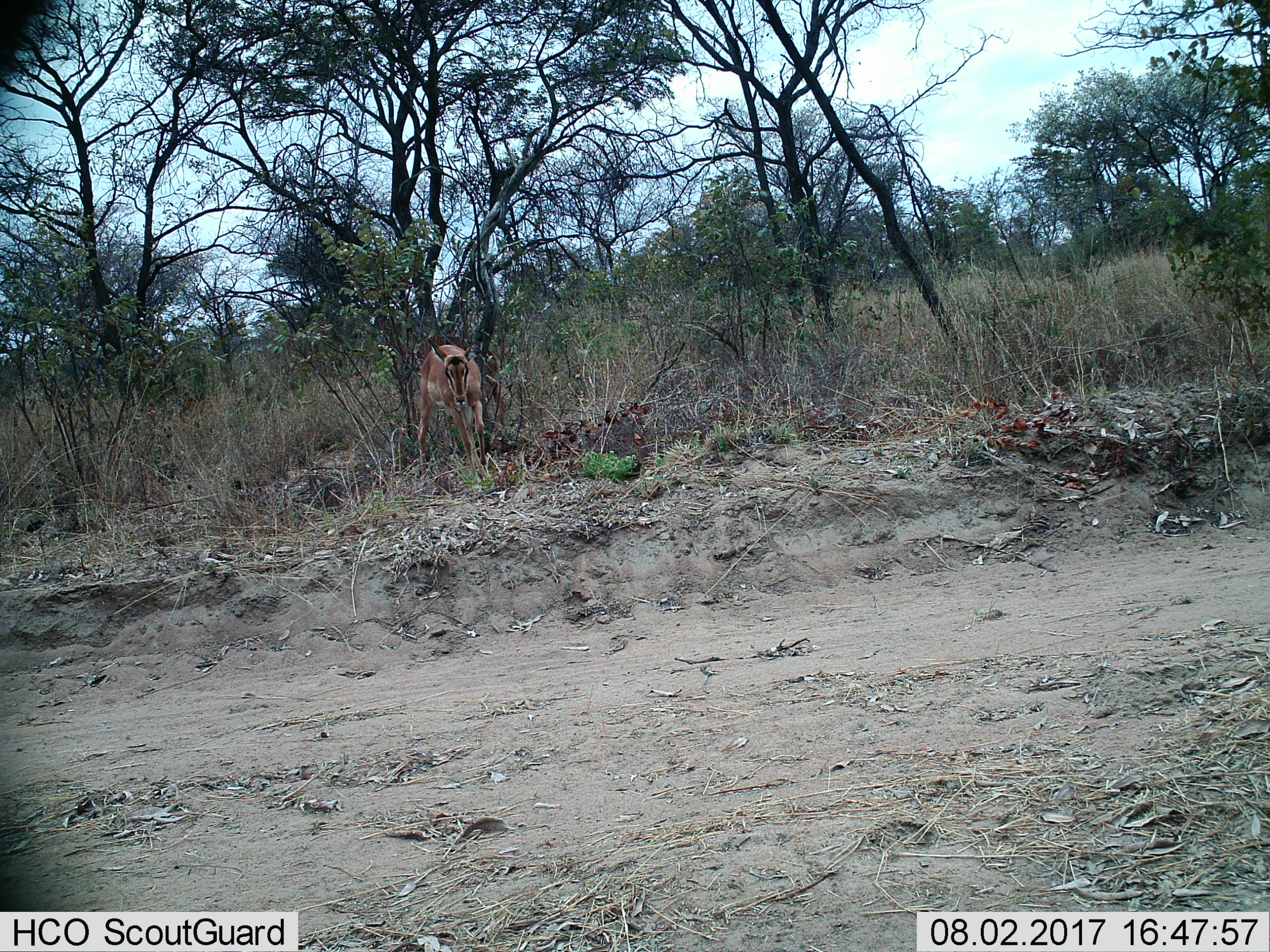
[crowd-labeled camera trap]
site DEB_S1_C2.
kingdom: Animalia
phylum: Chordata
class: Mammalia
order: Artiodactyla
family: Bovidae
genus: Aepyceros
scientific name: Aepyceros melampus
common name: impala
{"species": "impala (Aepyceros melampus)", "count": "1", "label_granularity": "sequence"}